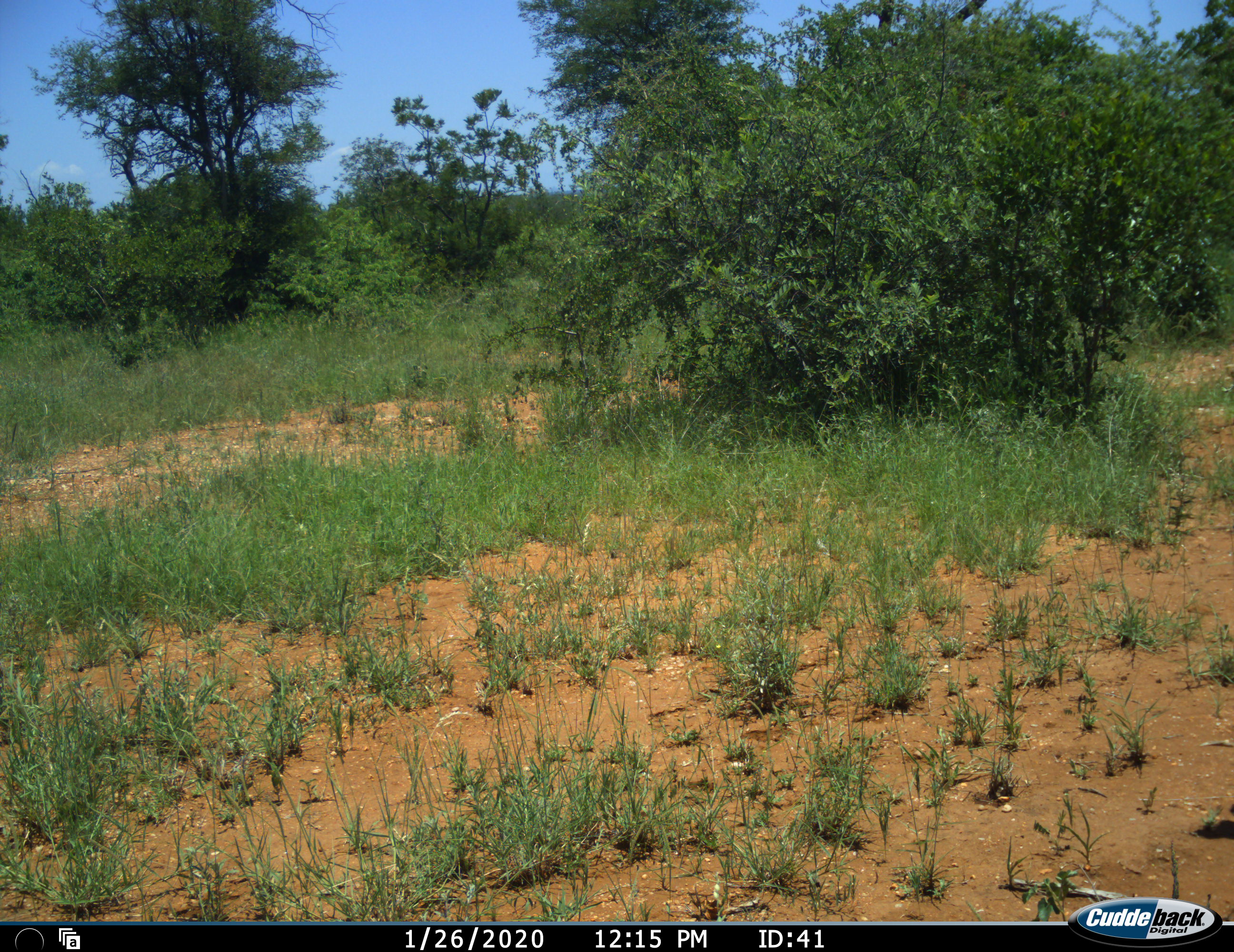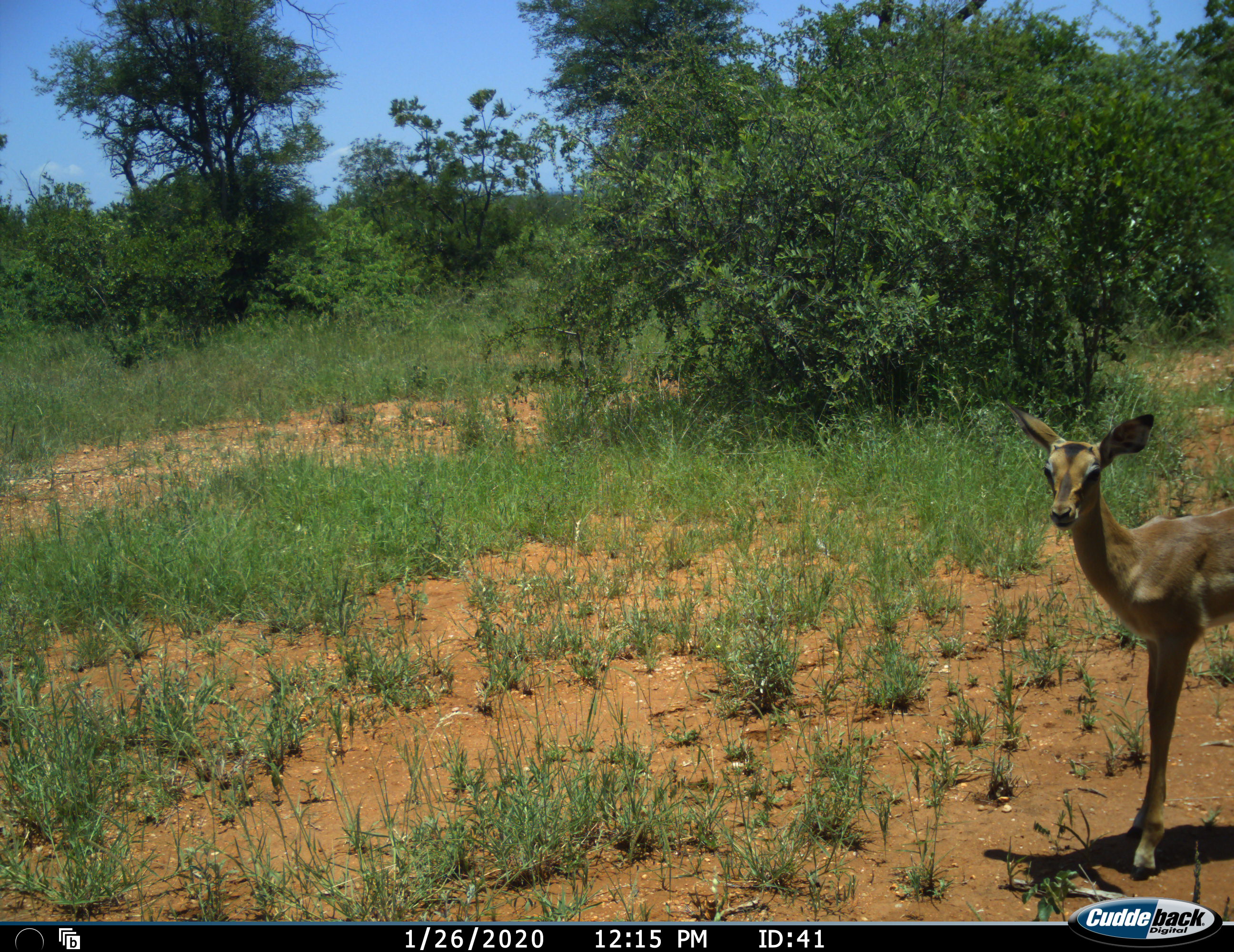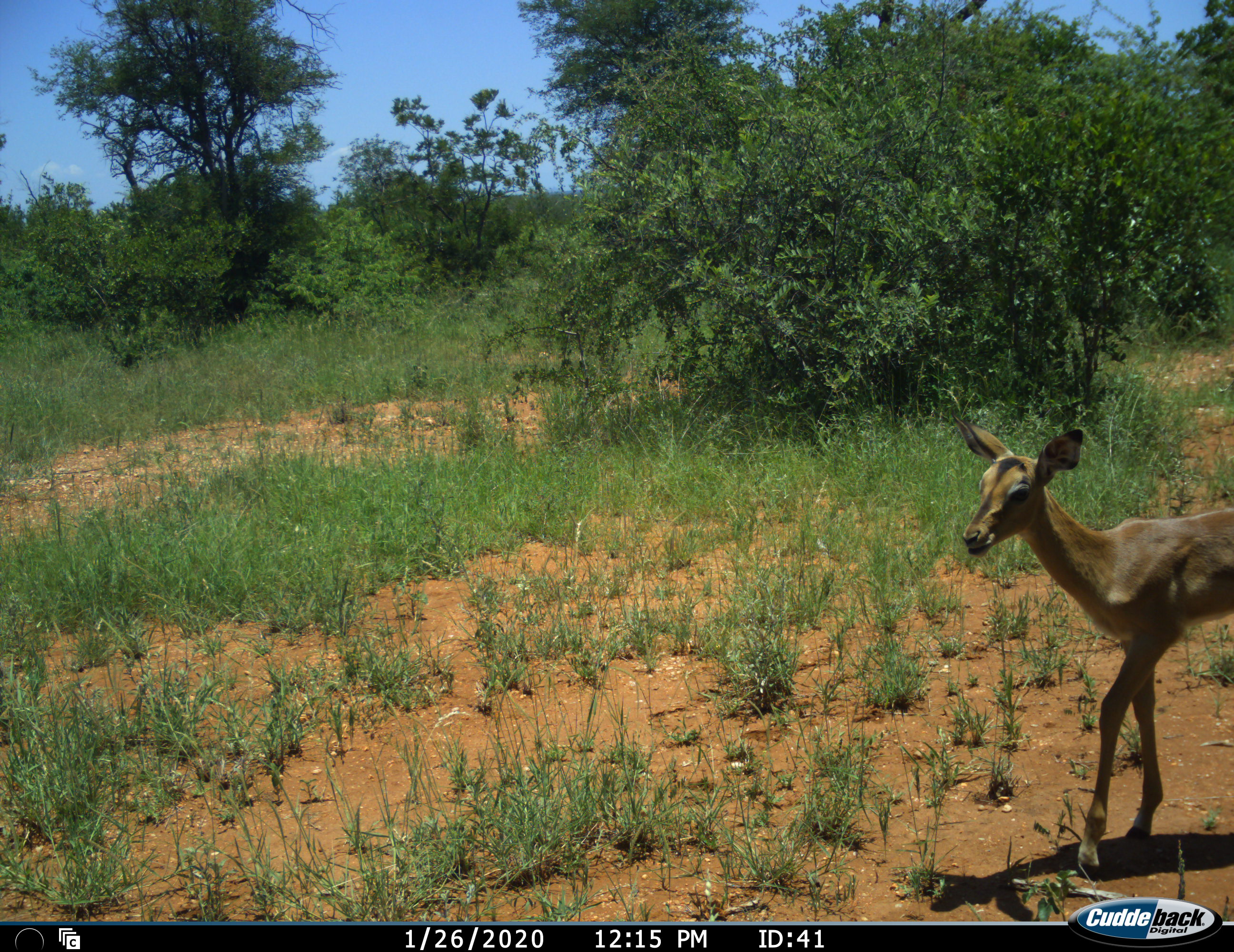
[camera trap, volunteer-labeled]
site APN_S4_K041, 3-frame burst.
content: unidentified animal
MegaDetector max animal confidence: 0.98